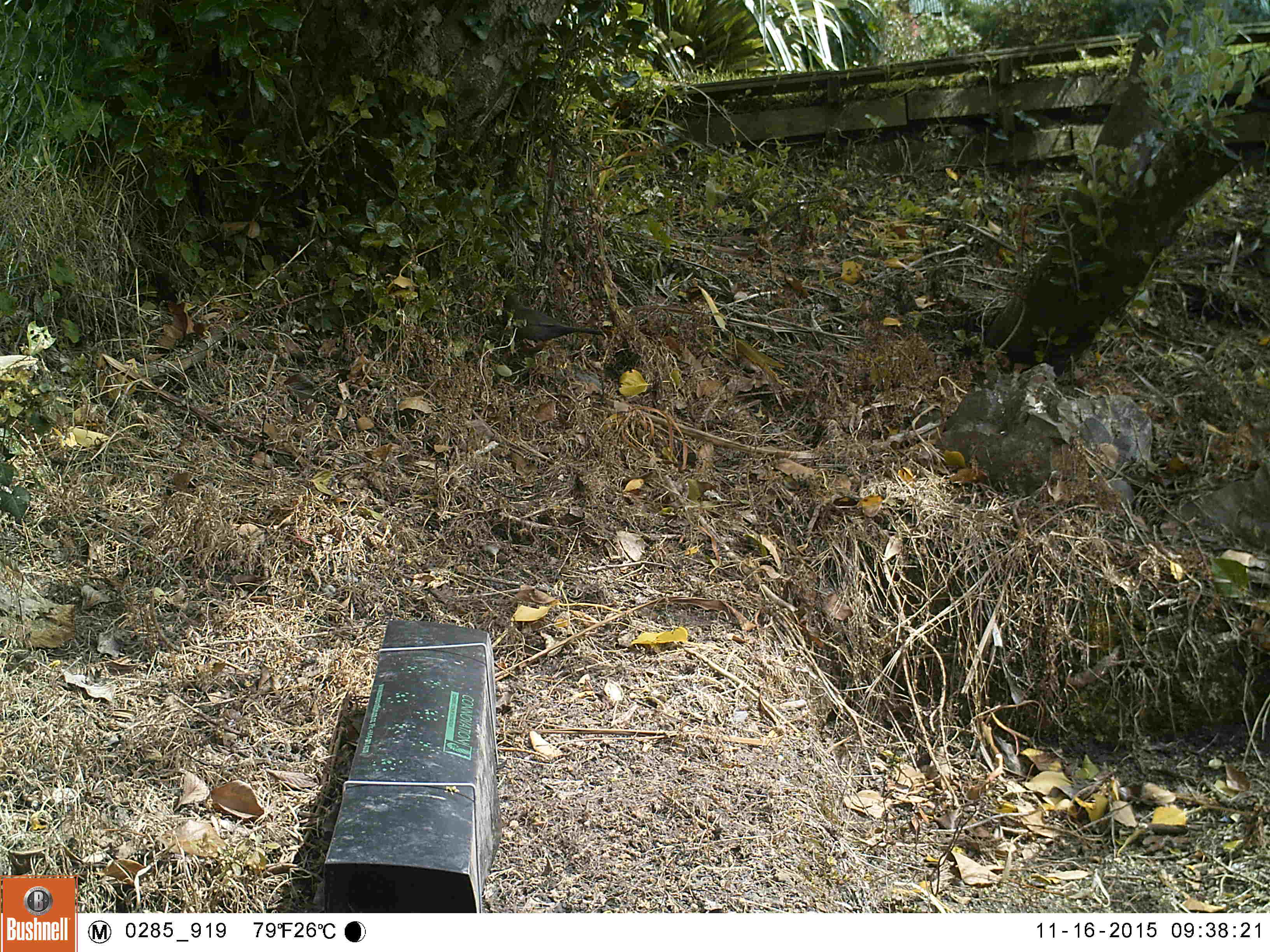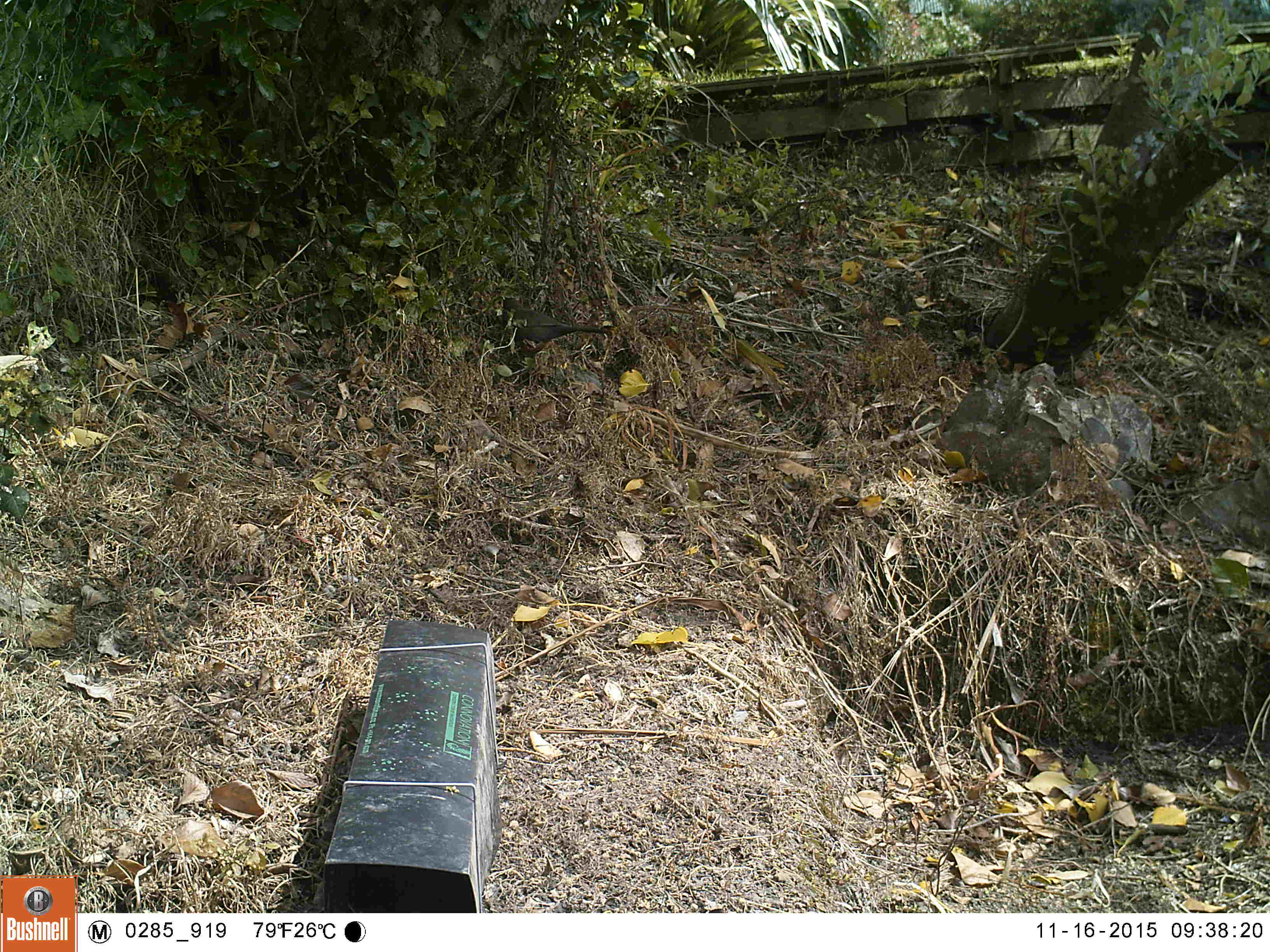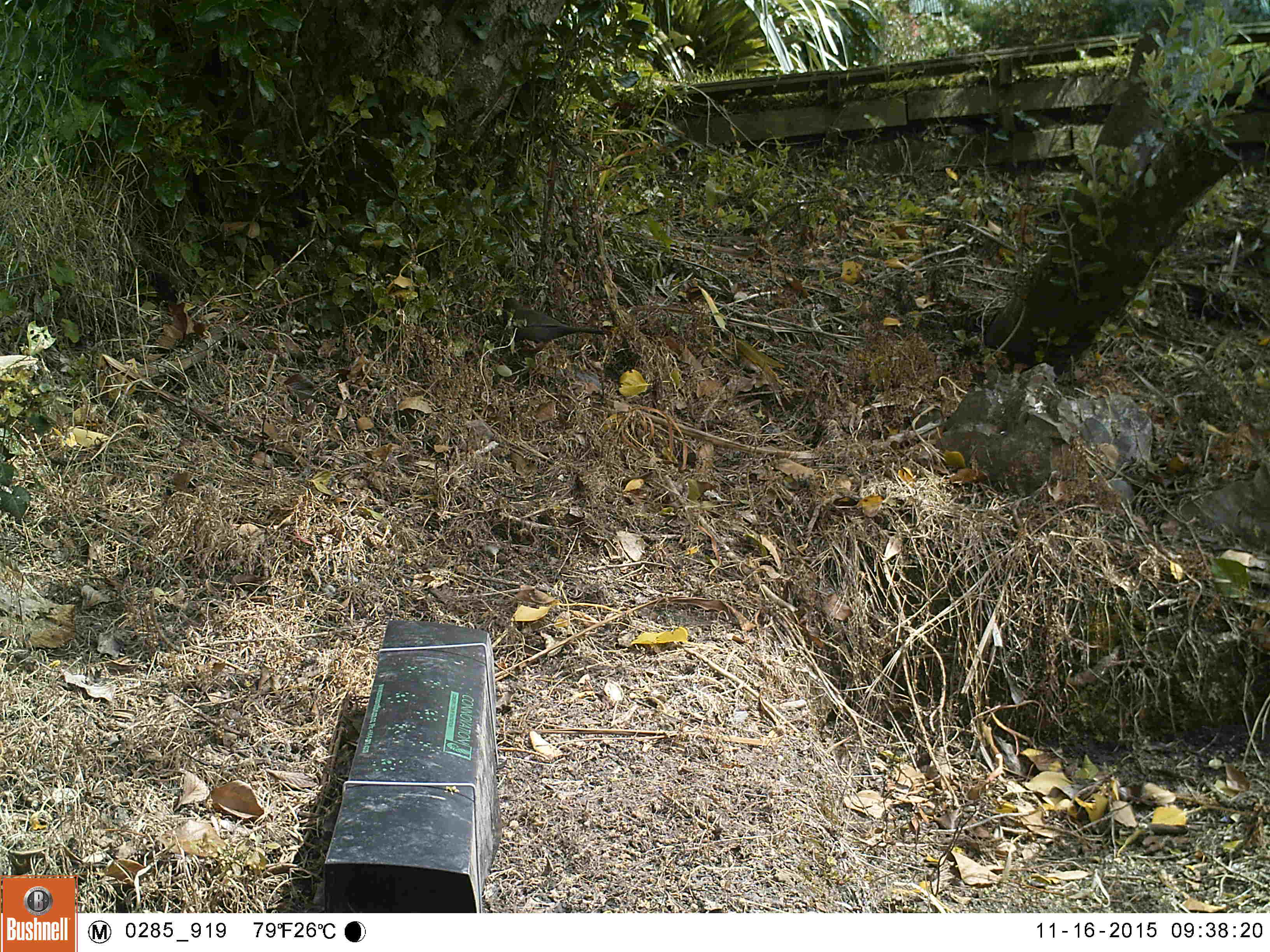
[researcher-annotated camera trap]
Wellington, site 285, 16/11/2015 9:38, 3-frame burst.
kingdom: Animalia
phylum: Chordata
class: Aves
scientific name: Aves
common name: bird